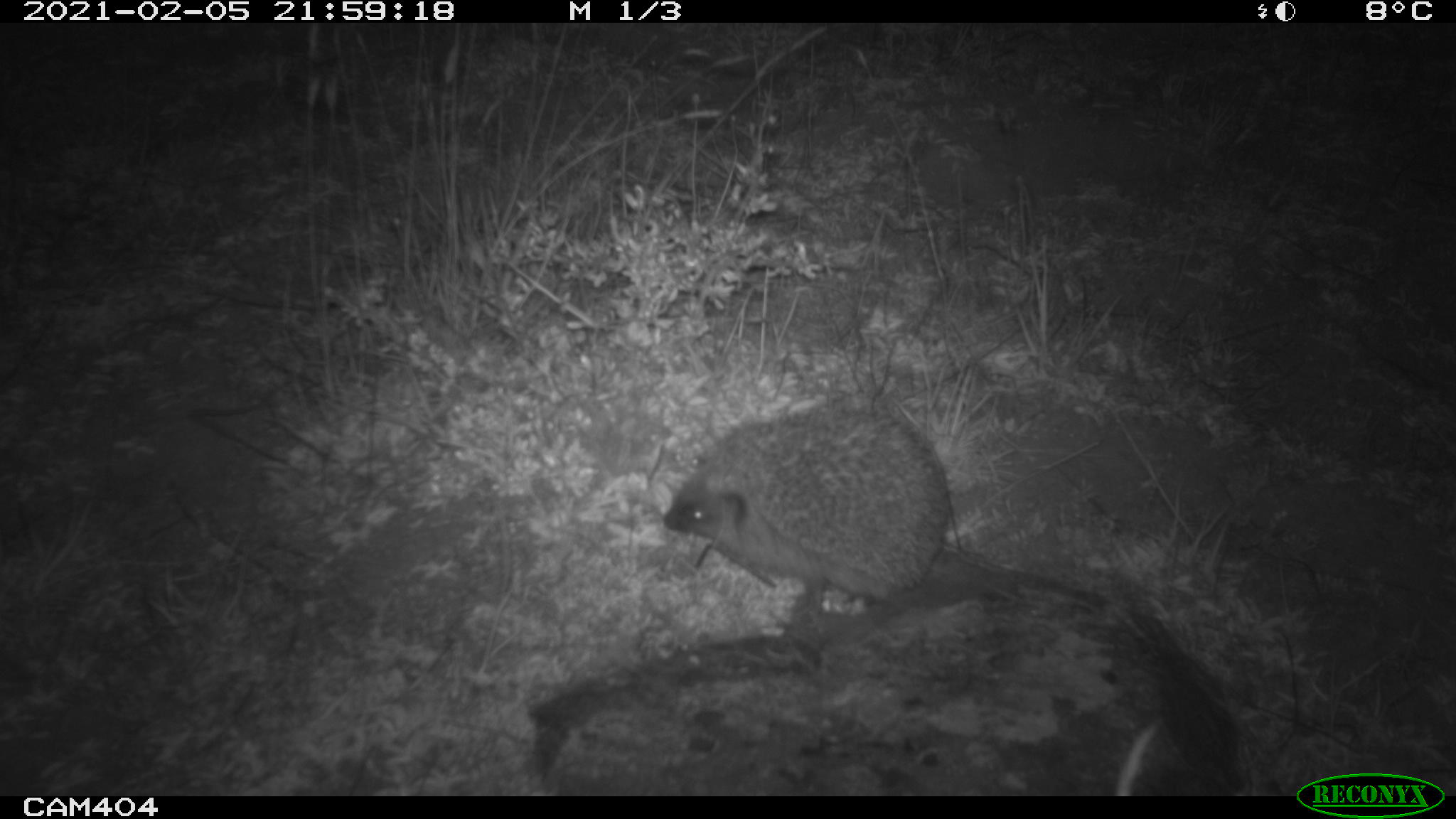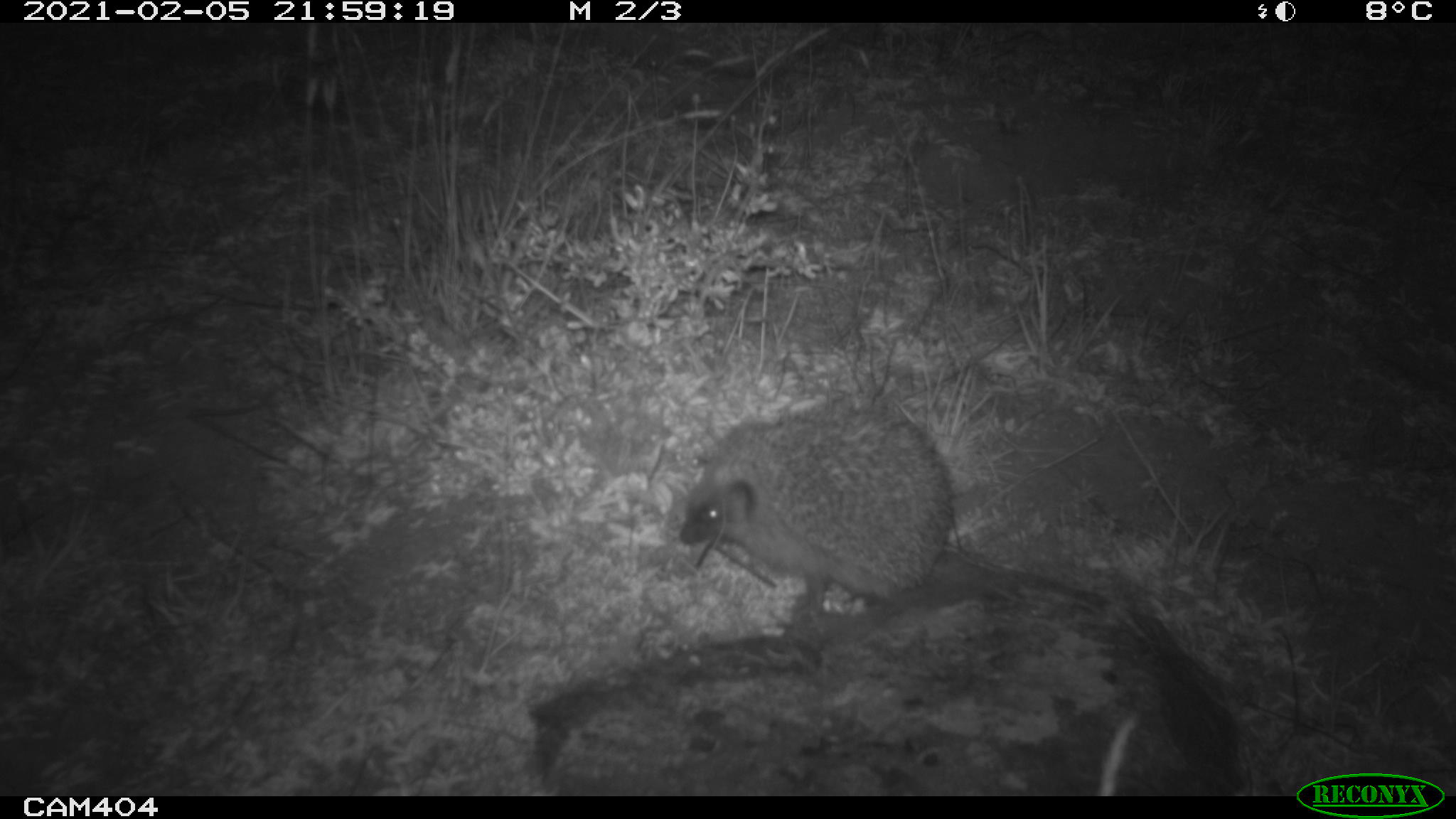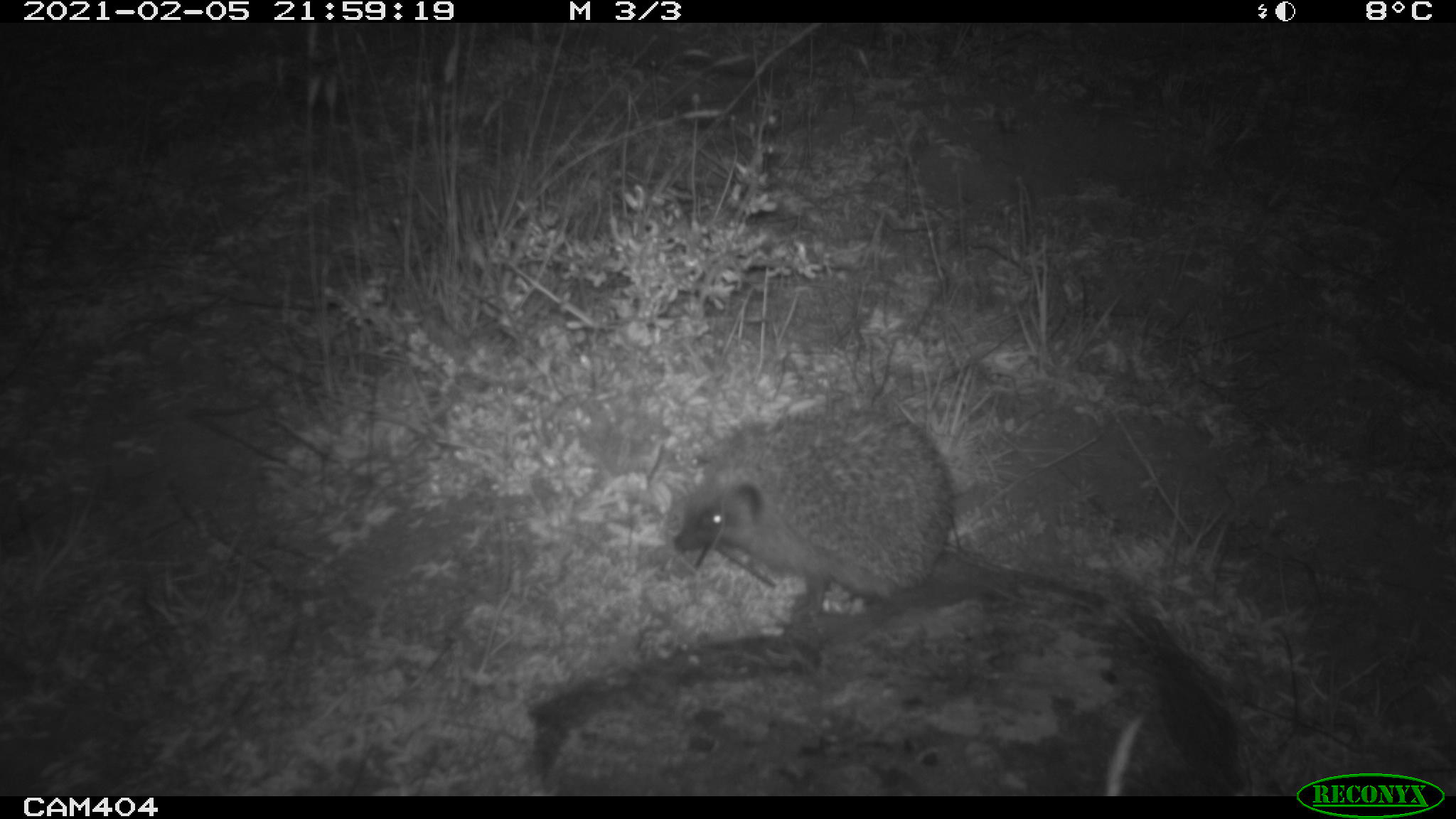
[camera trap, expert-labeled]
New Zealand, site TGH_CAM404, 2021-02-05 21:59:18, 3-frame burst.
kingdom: Animalia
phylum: Chordata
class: Mammalia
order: Eulipotyphla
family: Erinaceidae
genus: Erinaceus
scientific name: Erinaceus europaeus europaeus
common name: european hedgehog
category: hedgehog